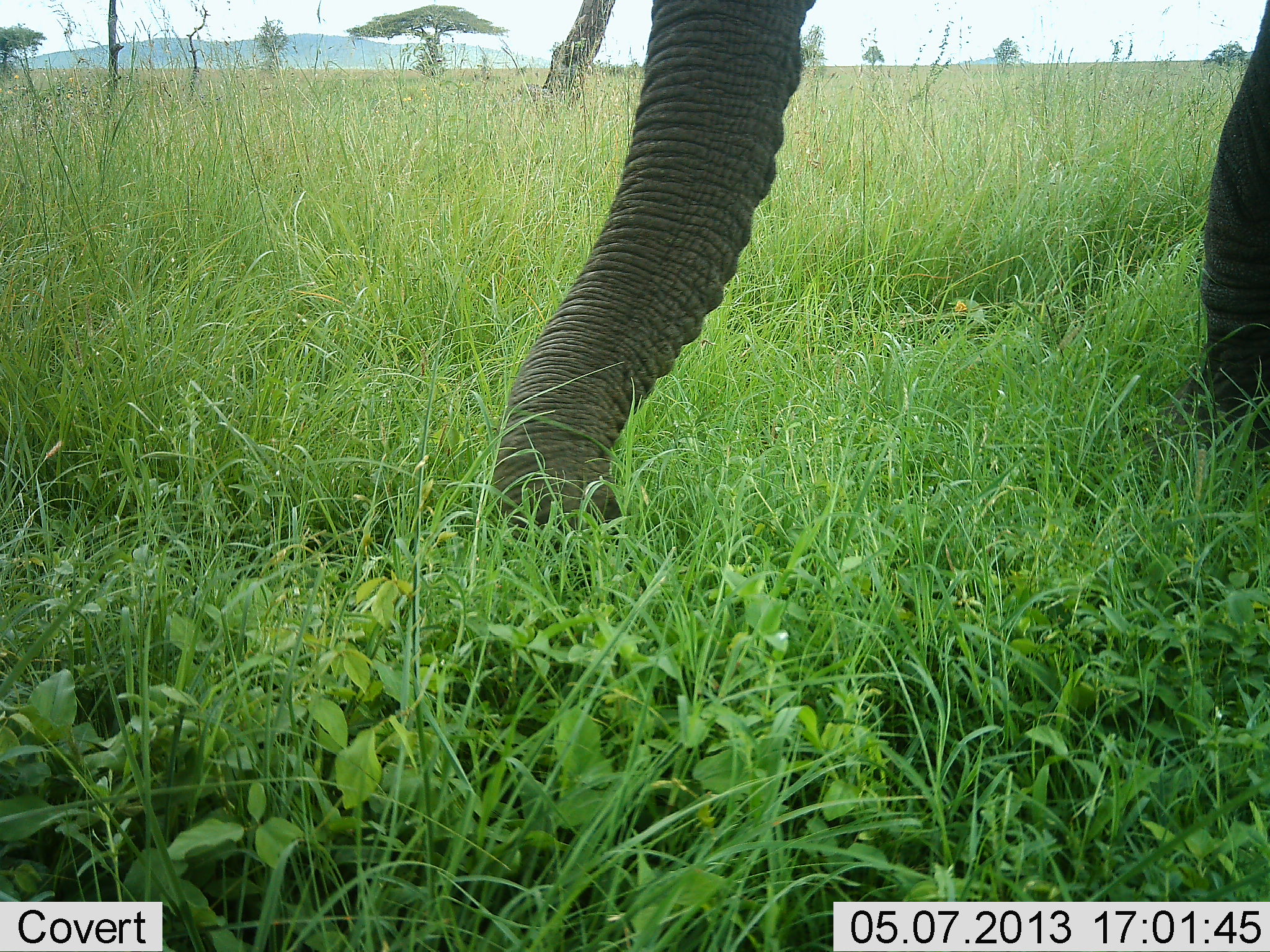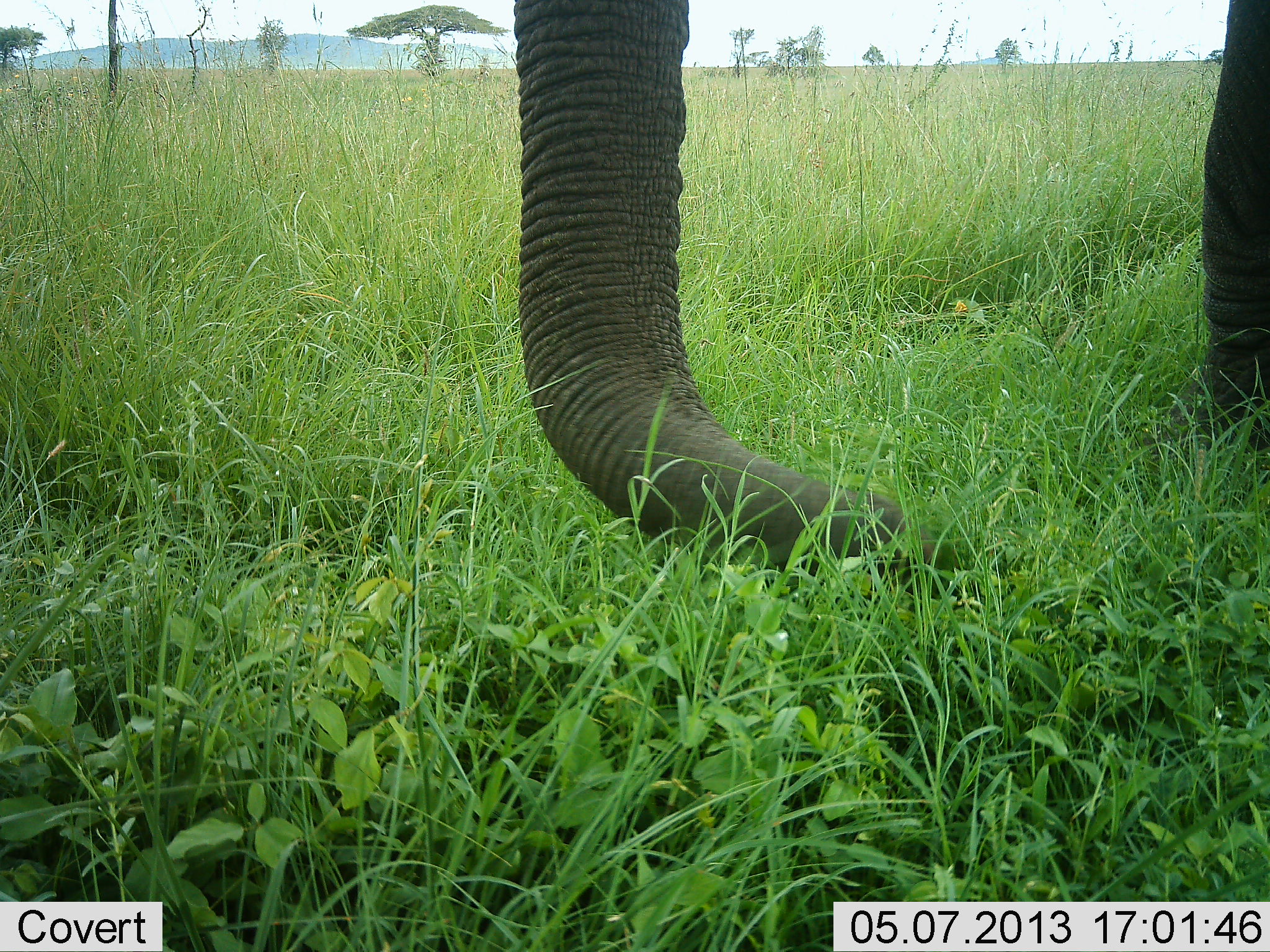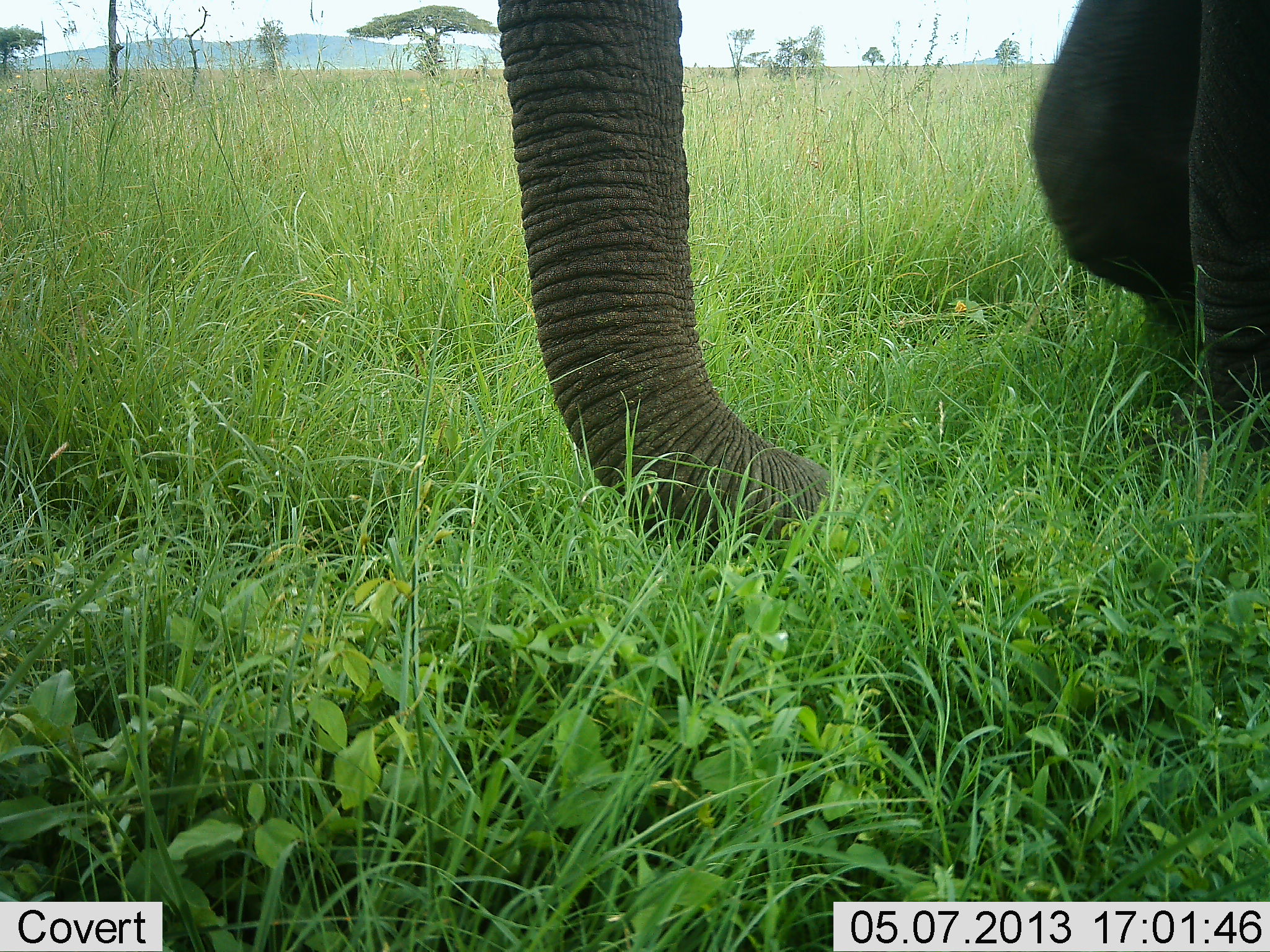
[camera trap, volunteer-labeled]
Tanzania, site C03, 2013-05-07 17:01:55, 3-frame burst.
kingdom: Animalia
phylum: Chordata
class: Mammalia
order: Proboscidea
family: Elephantidae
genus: Loxodonta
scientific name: Loxodonta africana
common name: african bush elephant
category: elephant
Elephant (african bush elephant) (Loxodonta africana), count 1. Behavior (volunteer vote fractions): standing 90%, resting 0%, moving 10%, interacting 0%. Young present (vote fraction): 0%. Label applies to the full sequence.